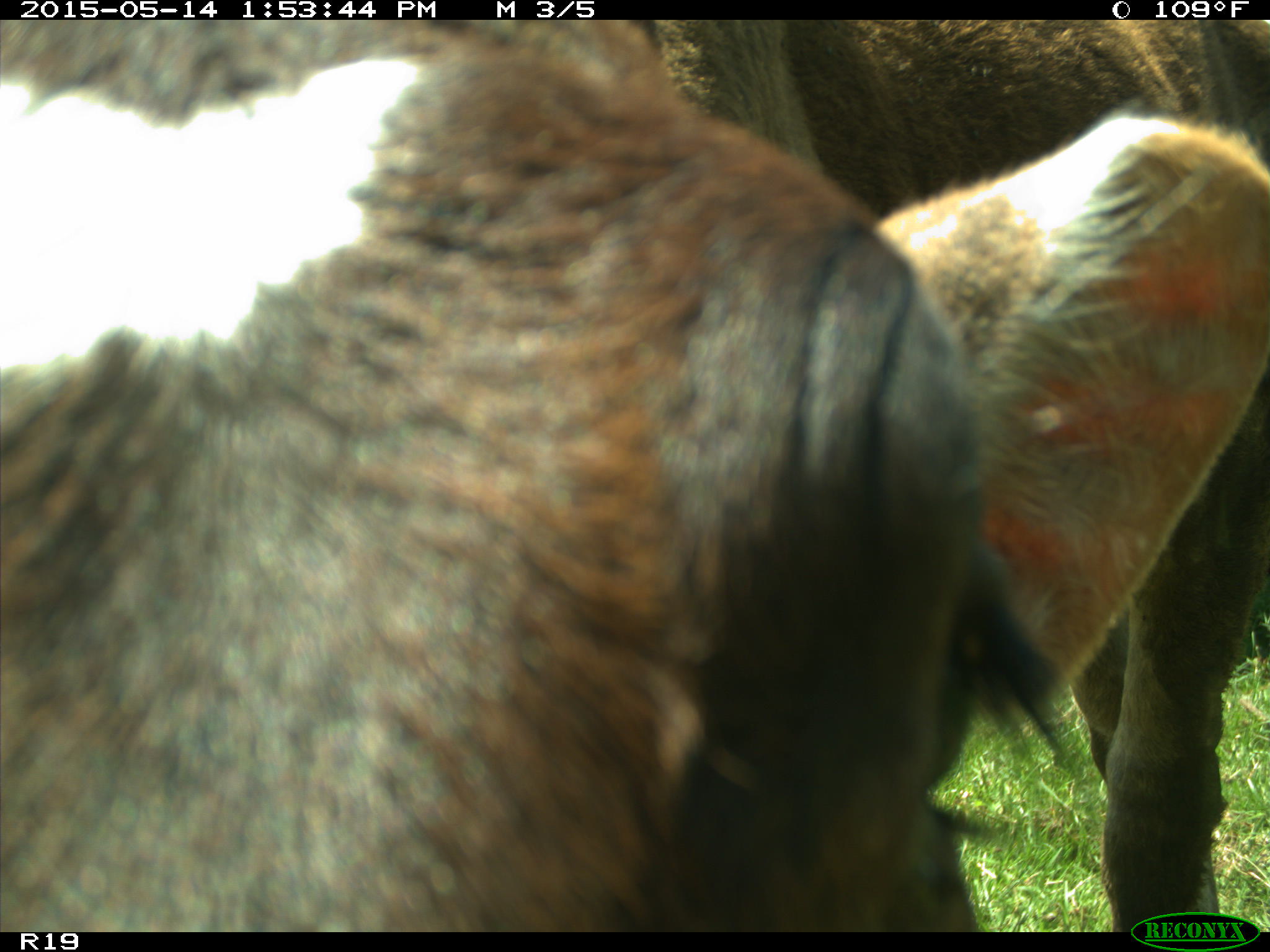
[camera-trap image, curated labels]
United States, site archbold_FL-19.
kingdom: Animalia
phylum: Chordata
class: Mammalia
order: Artiodactyla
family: Bovidae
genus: Bos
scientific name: Bos taurus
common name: domestic cow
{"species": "Bos taurus (domestic cow)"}